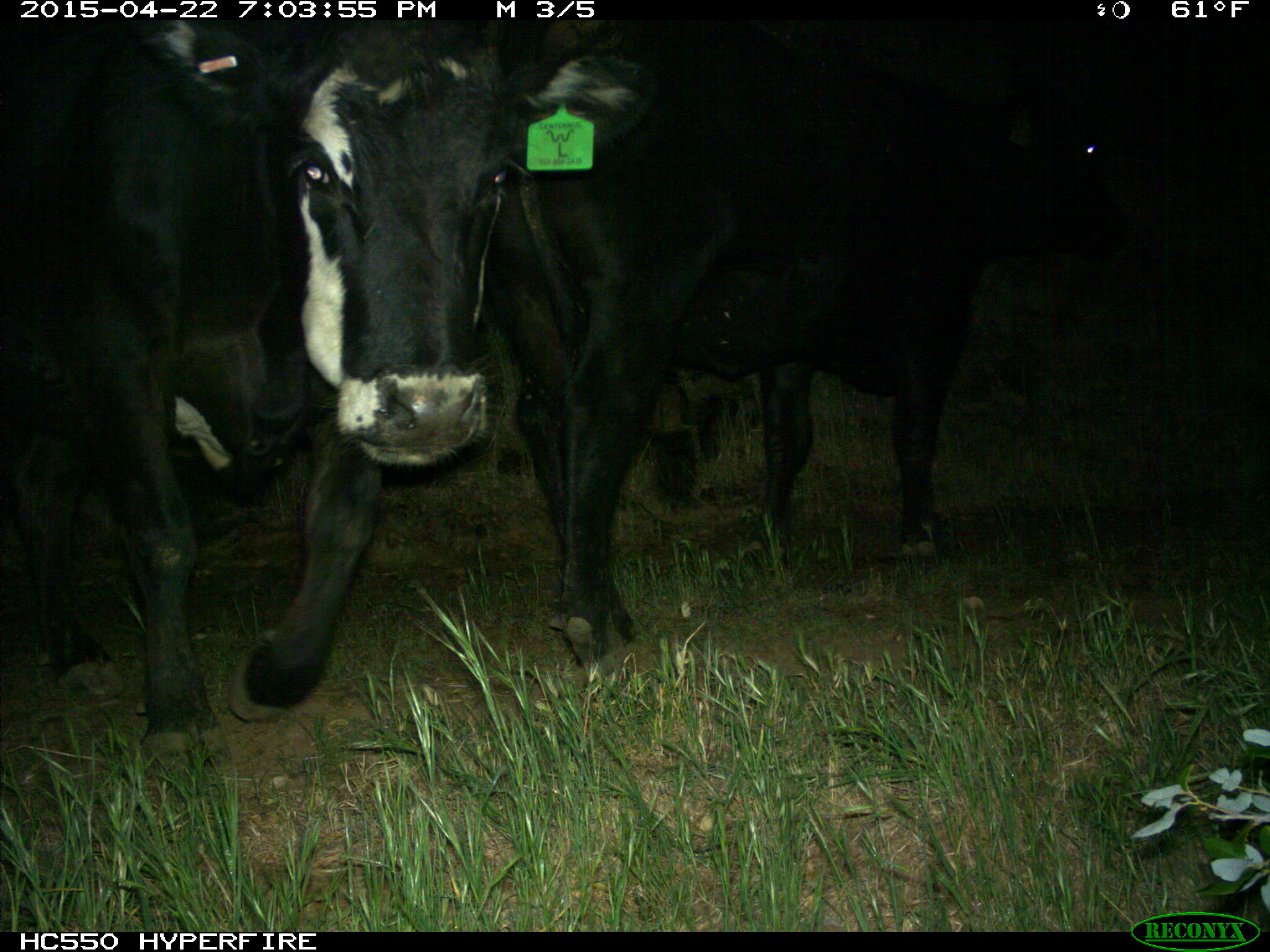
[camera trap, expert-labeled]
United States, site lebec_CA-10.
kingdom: Animalia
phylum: Chordata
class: Mammalia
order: Artiodactyla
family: Bovidae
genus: Bos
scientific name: Bos taurus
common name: domestic cow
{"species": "Bos taurus (domestic cow)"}